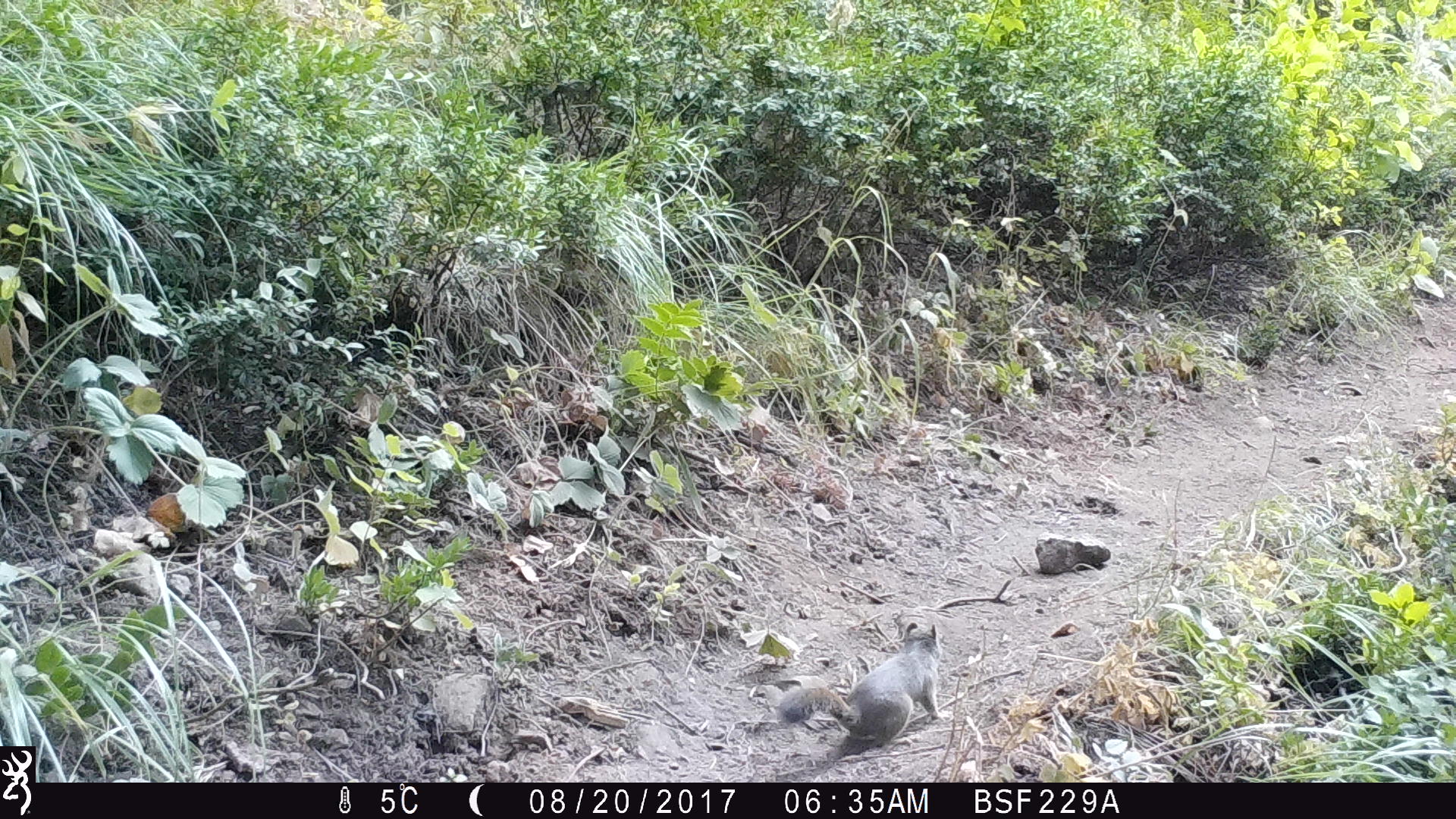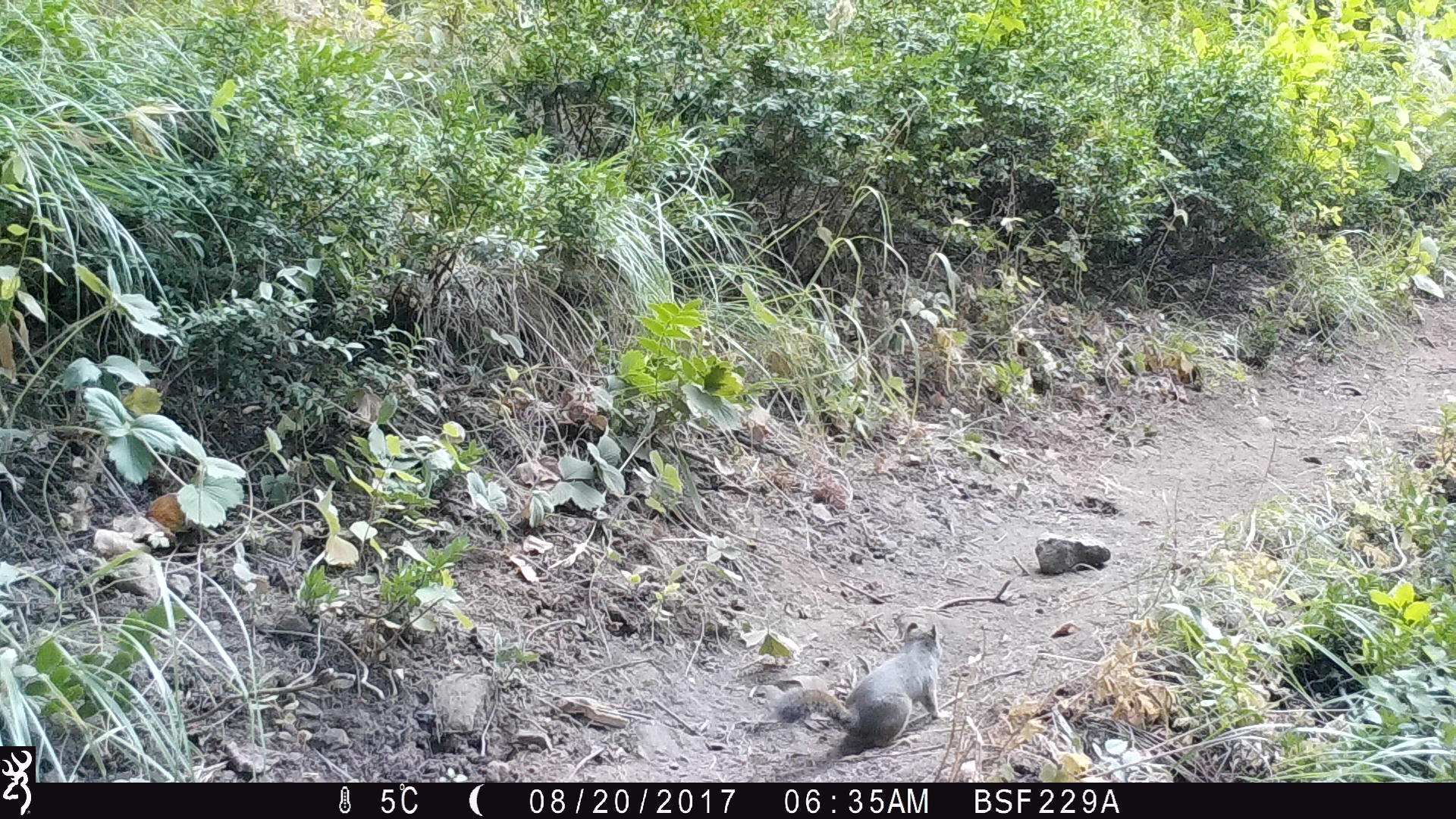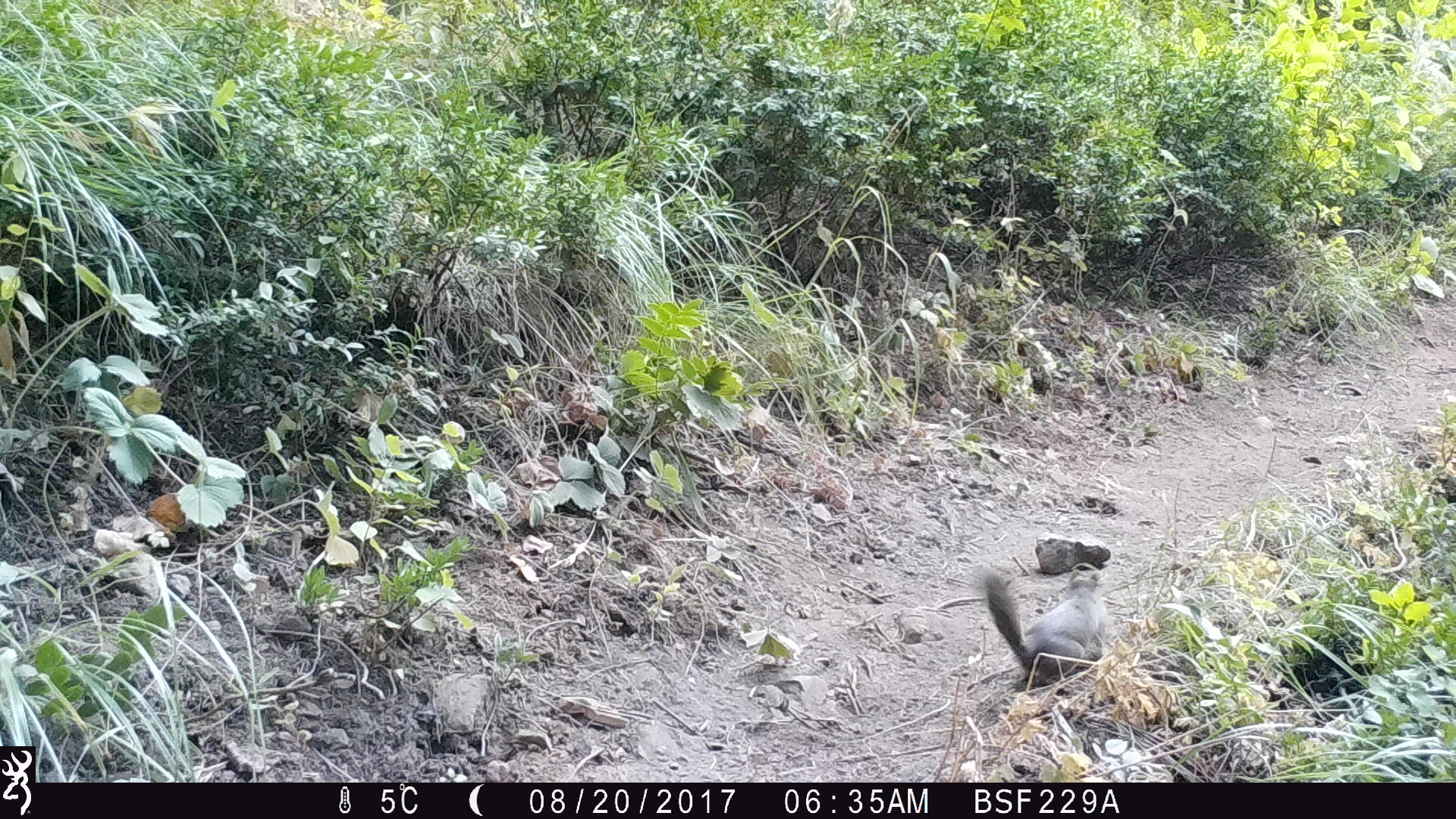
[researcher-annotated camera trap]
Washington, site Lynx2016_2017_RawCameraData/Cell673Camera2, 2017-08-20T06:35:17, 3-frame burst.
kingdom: Animalia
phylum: Chordata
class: Mammalia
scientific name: Mammalia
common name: small mammal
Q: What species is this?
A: Small mammal (Mammalia).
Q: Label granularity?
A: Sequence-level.